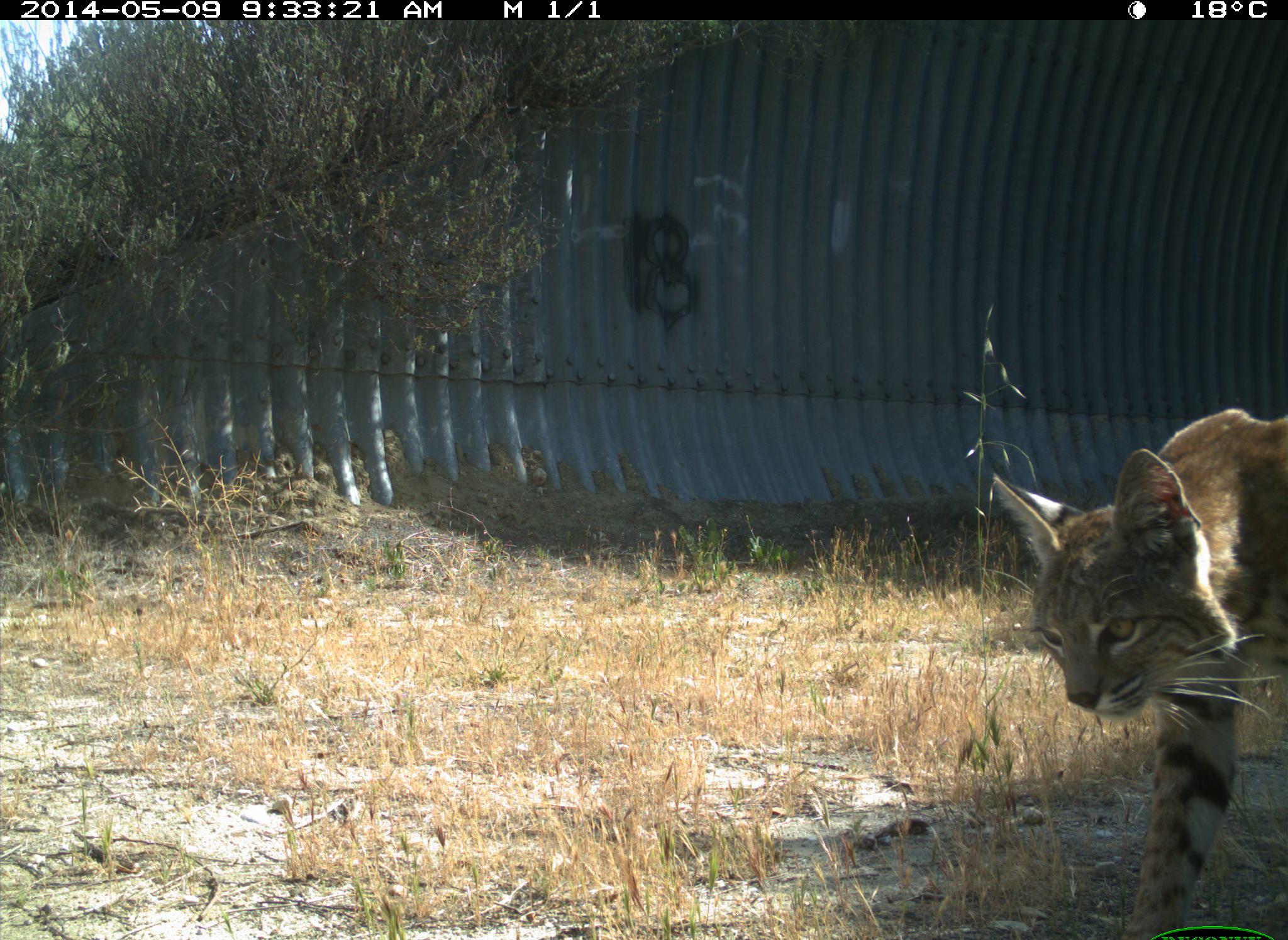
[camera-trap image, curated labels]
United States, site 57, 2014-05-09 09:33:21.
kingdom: Animalia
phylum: Chordata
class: Mammalia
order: Carnivora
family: Felidae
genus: Lynx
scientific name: Lynx rufus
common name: bobcat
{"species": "bobcat (Lynx rufus)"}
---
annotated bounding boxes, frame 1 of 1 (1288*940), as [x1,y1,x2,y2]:
bobcat: [988,410,1288,940]